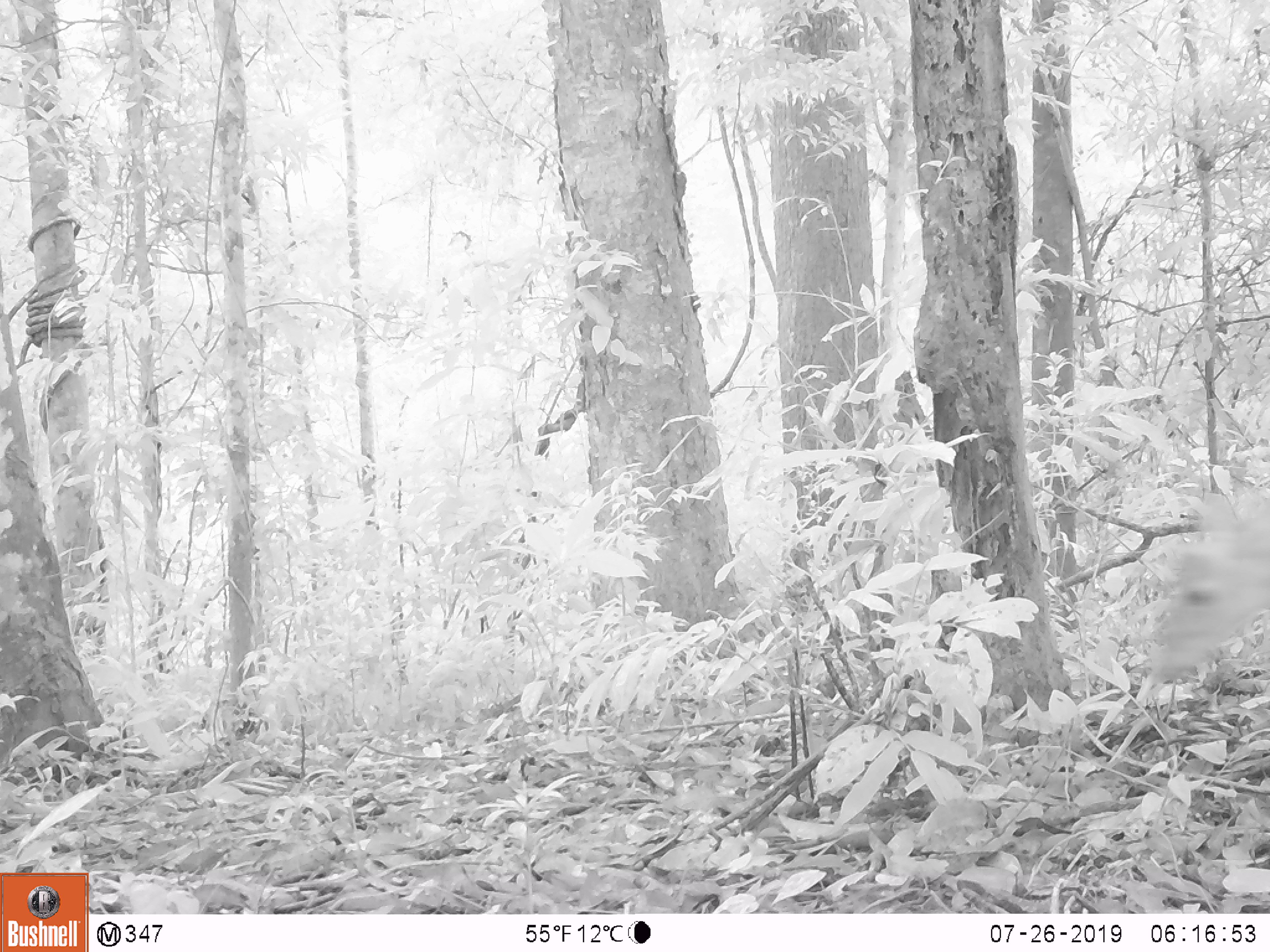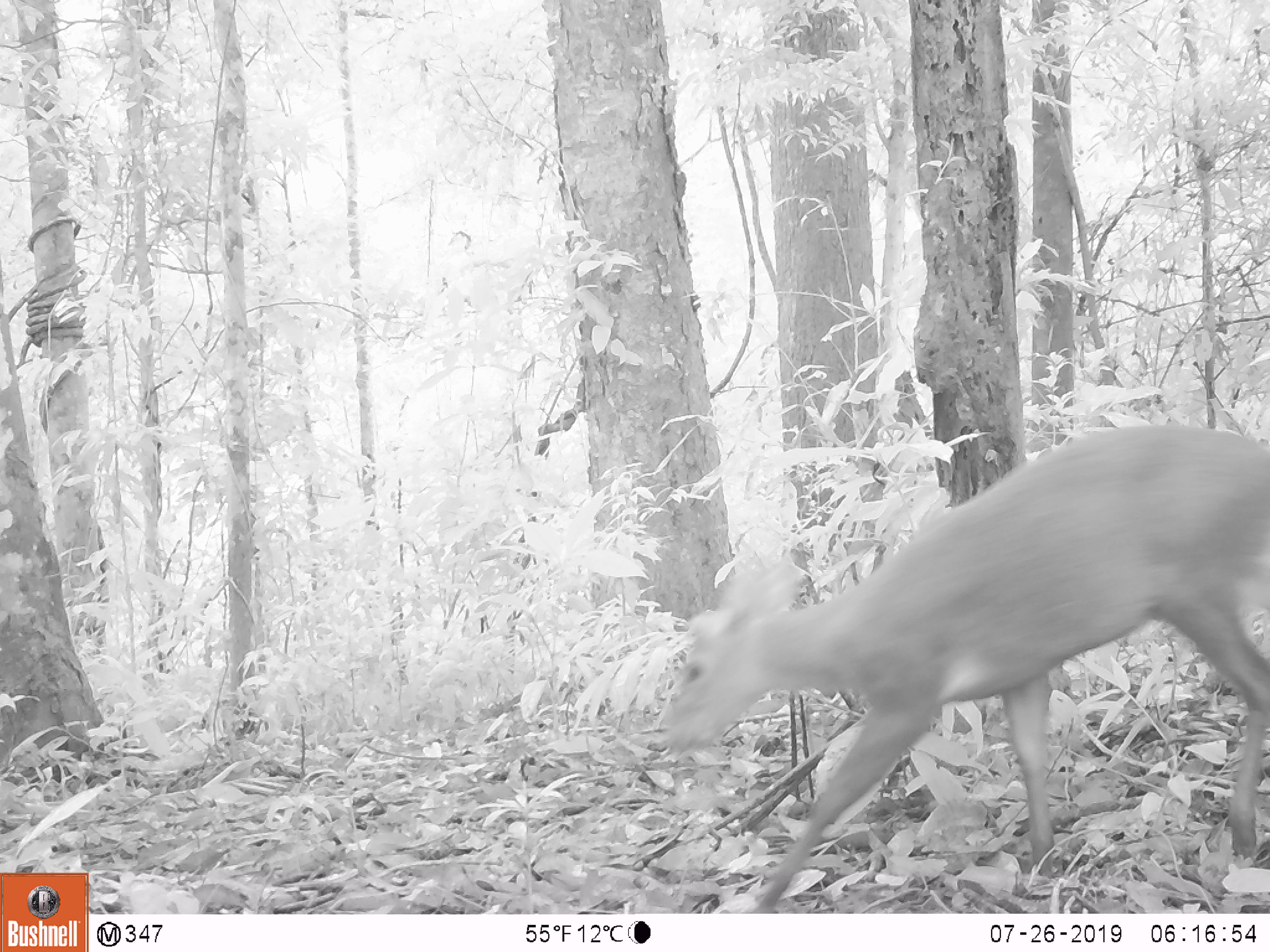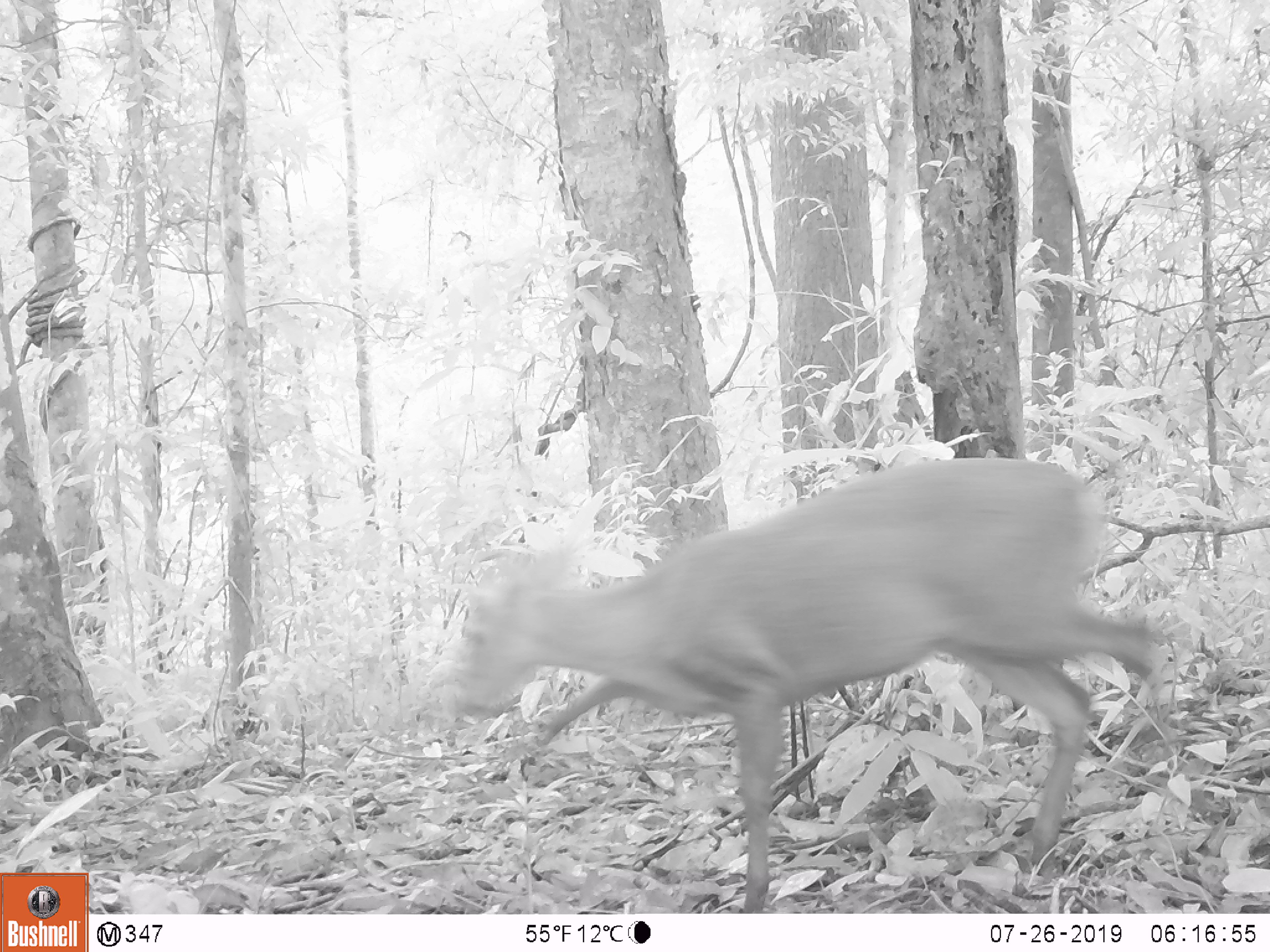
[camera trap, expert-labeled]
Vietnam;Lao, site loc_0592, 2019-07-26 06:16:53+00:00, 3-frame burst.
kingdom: Animalia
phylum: Chordata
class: Mammalia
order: Artiodactyla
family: Cervidae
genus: Muntiacus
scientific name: Muntiacus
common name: muntjacs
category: unidentified muntjac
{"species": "unidentified muntjac (muntjacs) (Muntiacus)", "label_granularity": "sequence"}